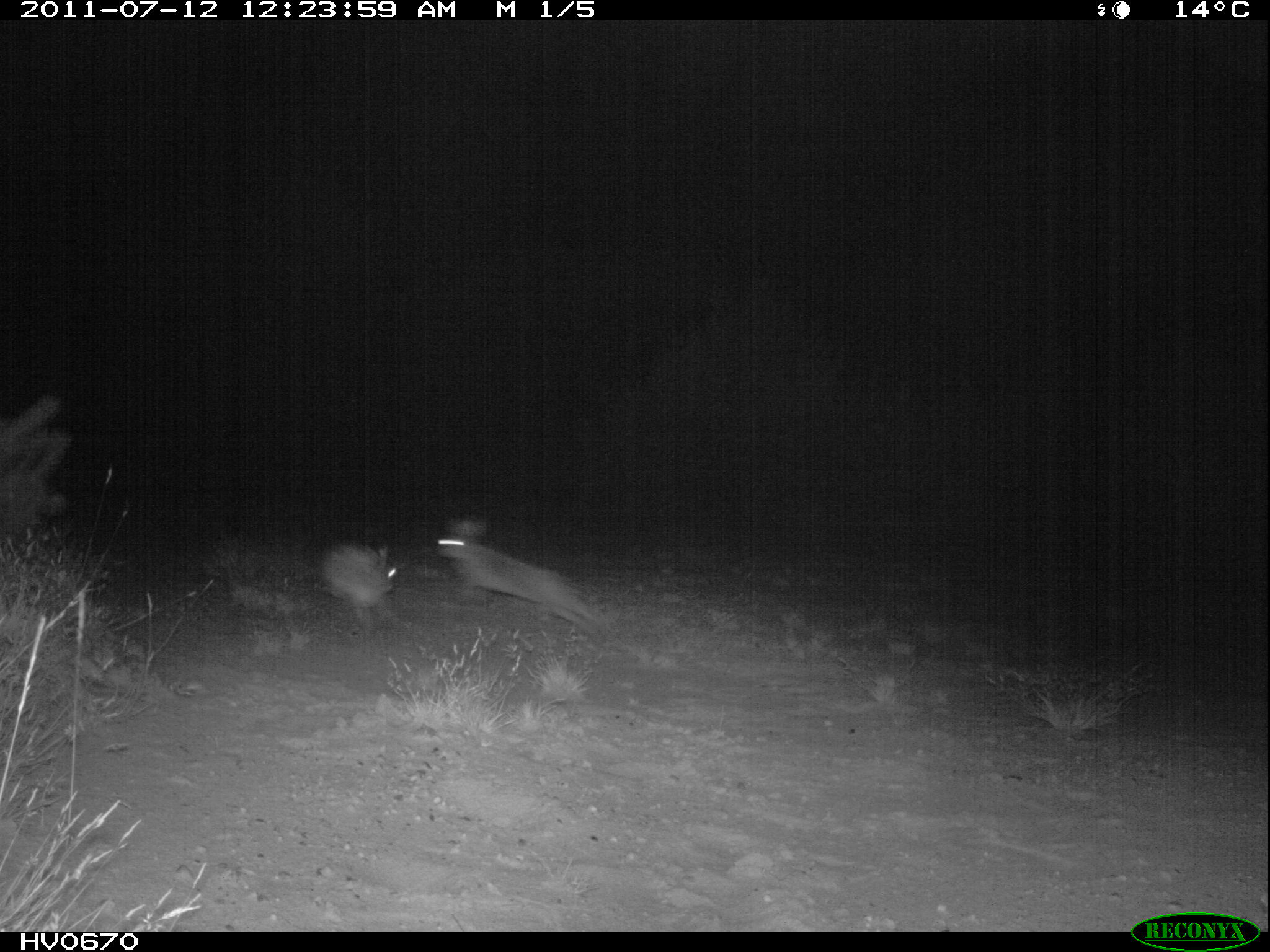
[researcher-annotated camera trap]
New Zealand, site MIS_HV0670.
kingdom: Animalia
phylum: Chordata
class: Mammalia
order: Lagomorpha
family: Leporidae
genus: Lepus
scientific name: Lepus europaeus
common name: brown hare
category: hare